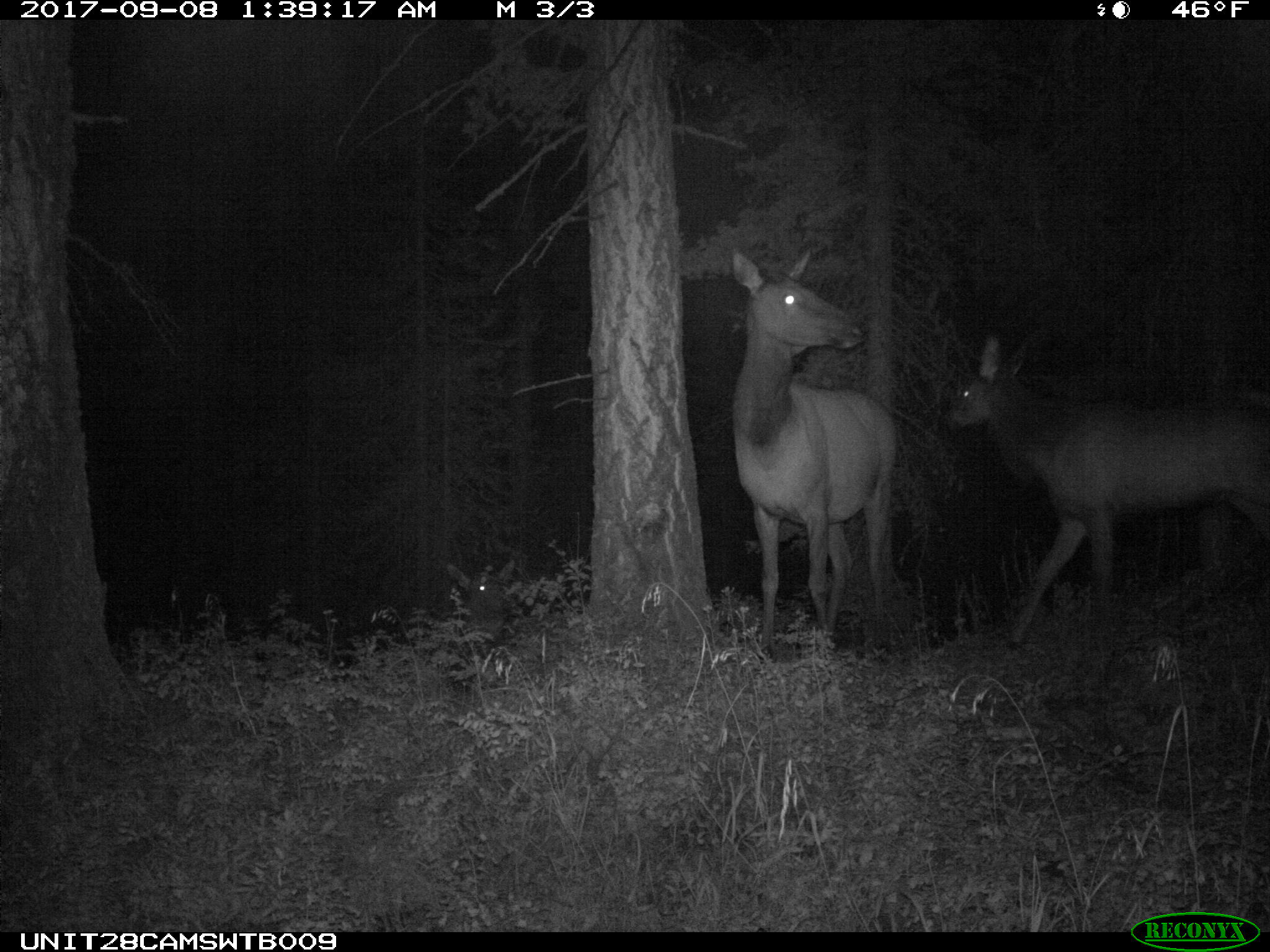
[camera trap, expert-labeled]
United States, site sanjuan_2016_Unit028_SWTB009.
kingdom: Animalia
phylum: Chordata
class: Mammalia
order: Artiodactyla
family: Cervidae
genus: Cervus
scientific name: Cervus elaphus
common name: red deer